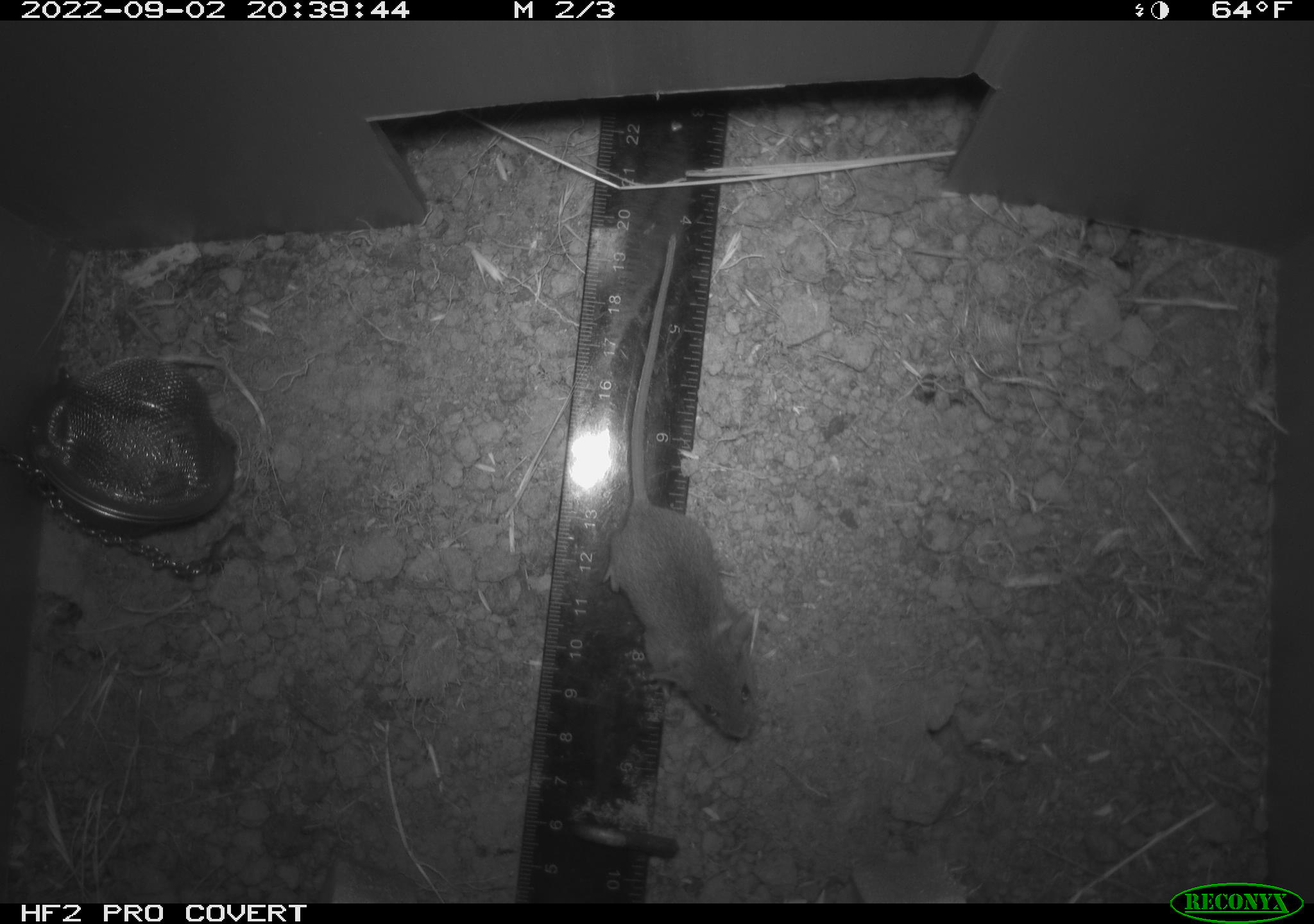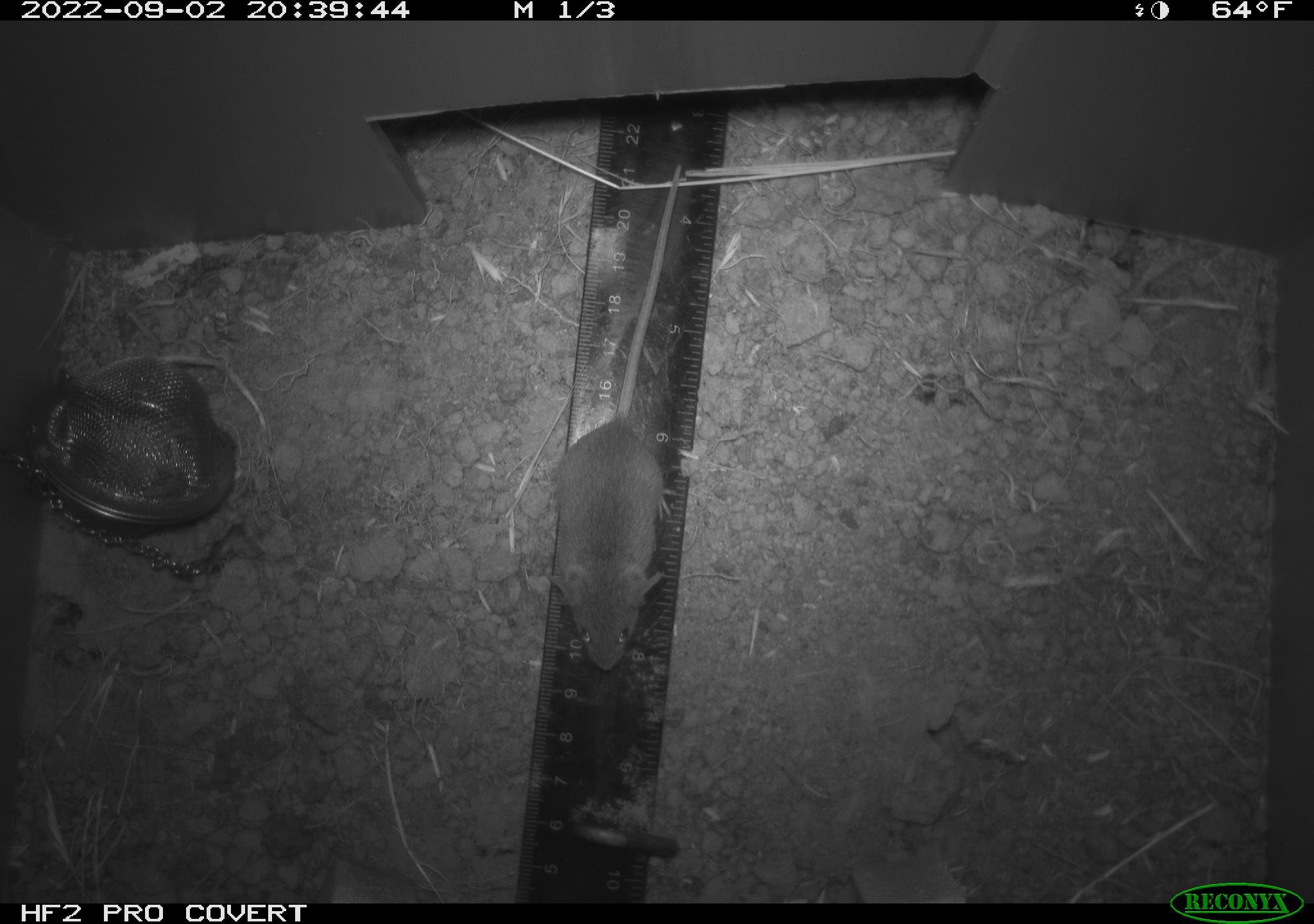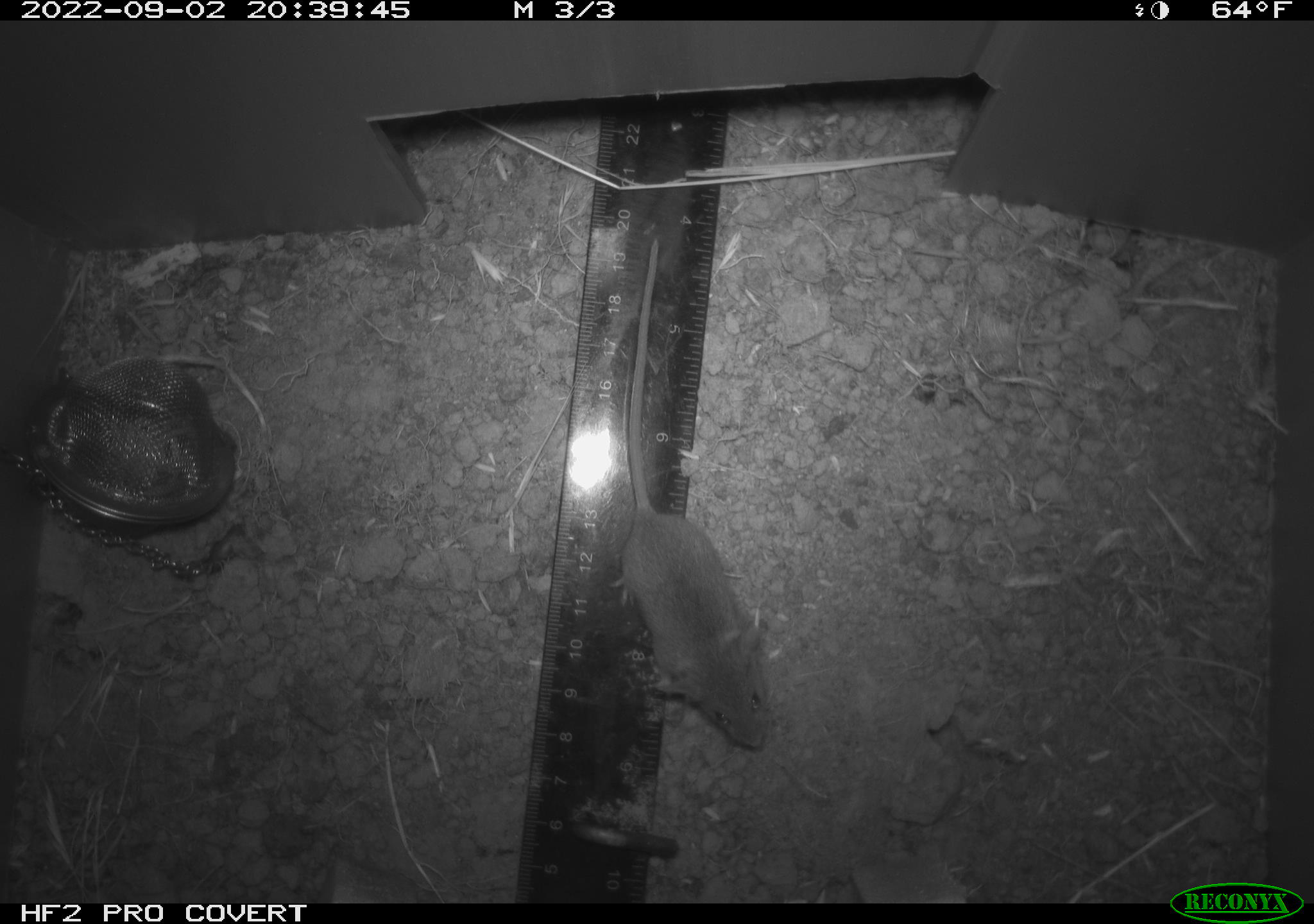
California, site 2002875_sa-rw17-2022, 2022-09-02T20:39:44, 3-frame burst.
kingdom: Animalia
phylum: Chordata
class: Mammalia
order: Rodentia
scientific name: Rodentia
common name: mouse species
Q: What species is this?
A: Mouse species (Rodentia).